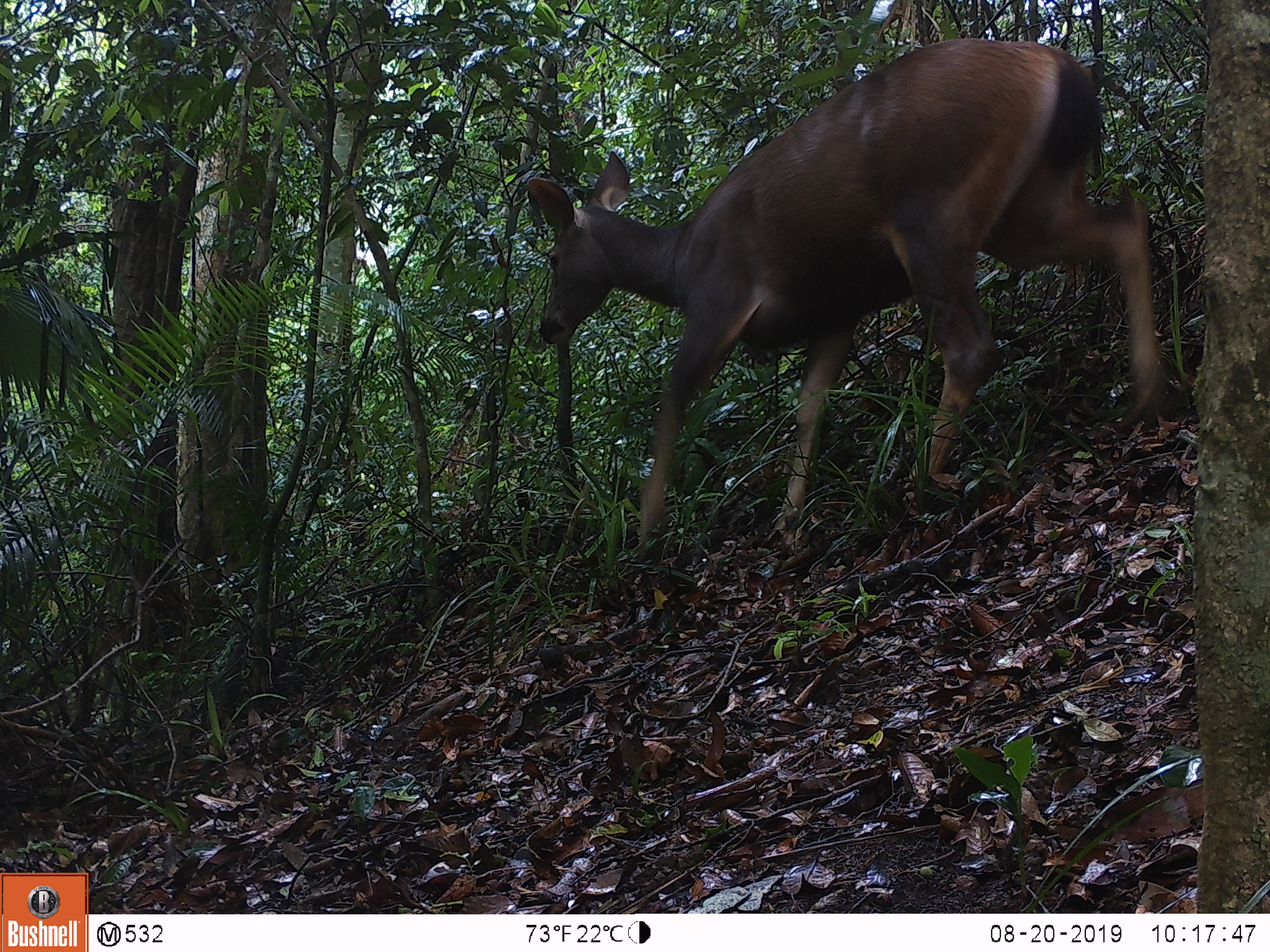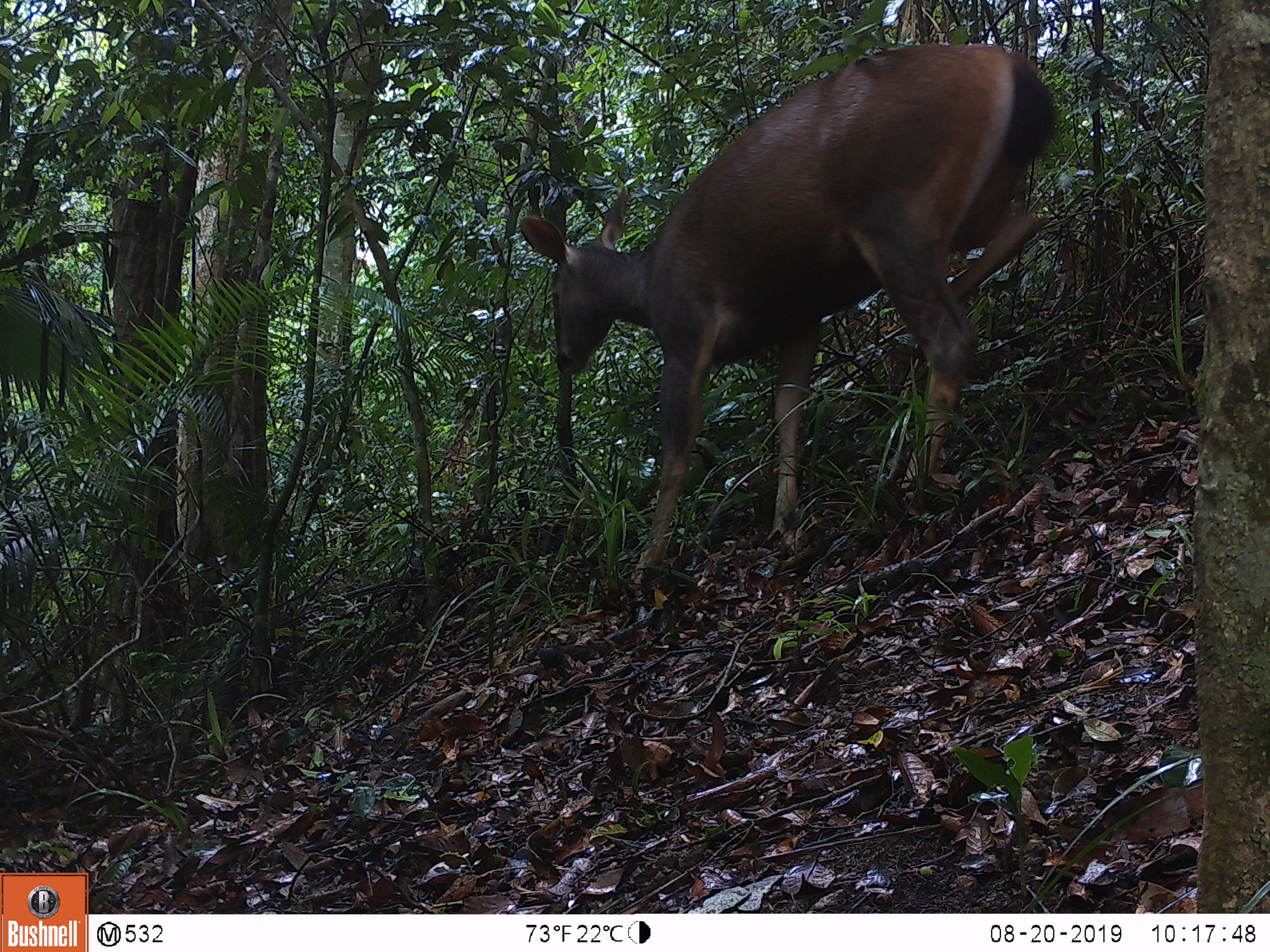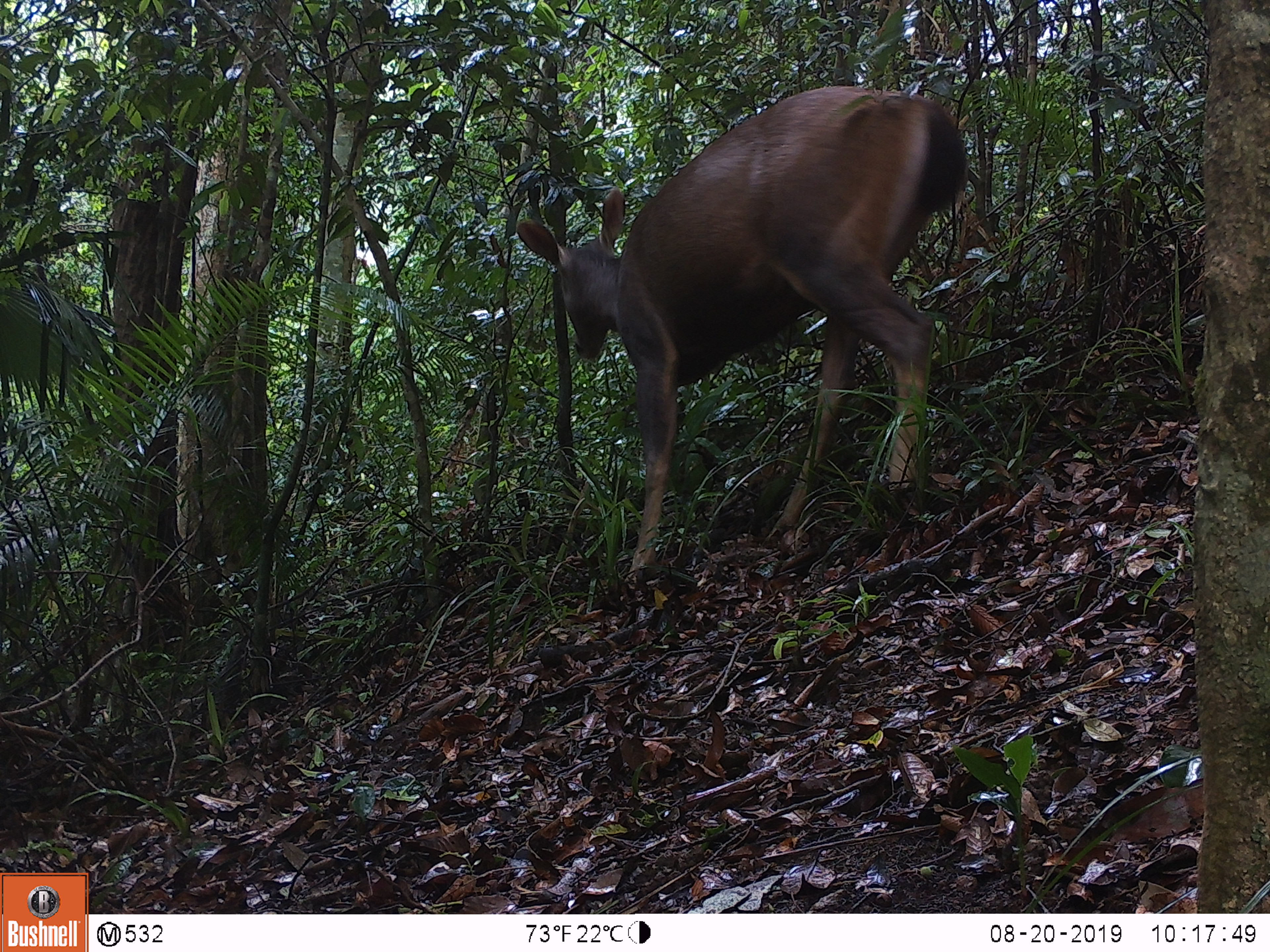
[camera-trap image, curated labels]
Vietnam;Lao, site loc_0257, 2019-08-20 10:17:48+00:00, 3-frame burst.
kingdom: Animalia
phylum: Chordata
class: Mammalia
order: Artiodactyla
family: Cervidae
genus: Rusa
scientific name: Rusa unicolor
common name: sambar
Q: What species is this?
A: Sambar (Rusa unicolor).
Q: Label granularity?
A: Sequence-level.